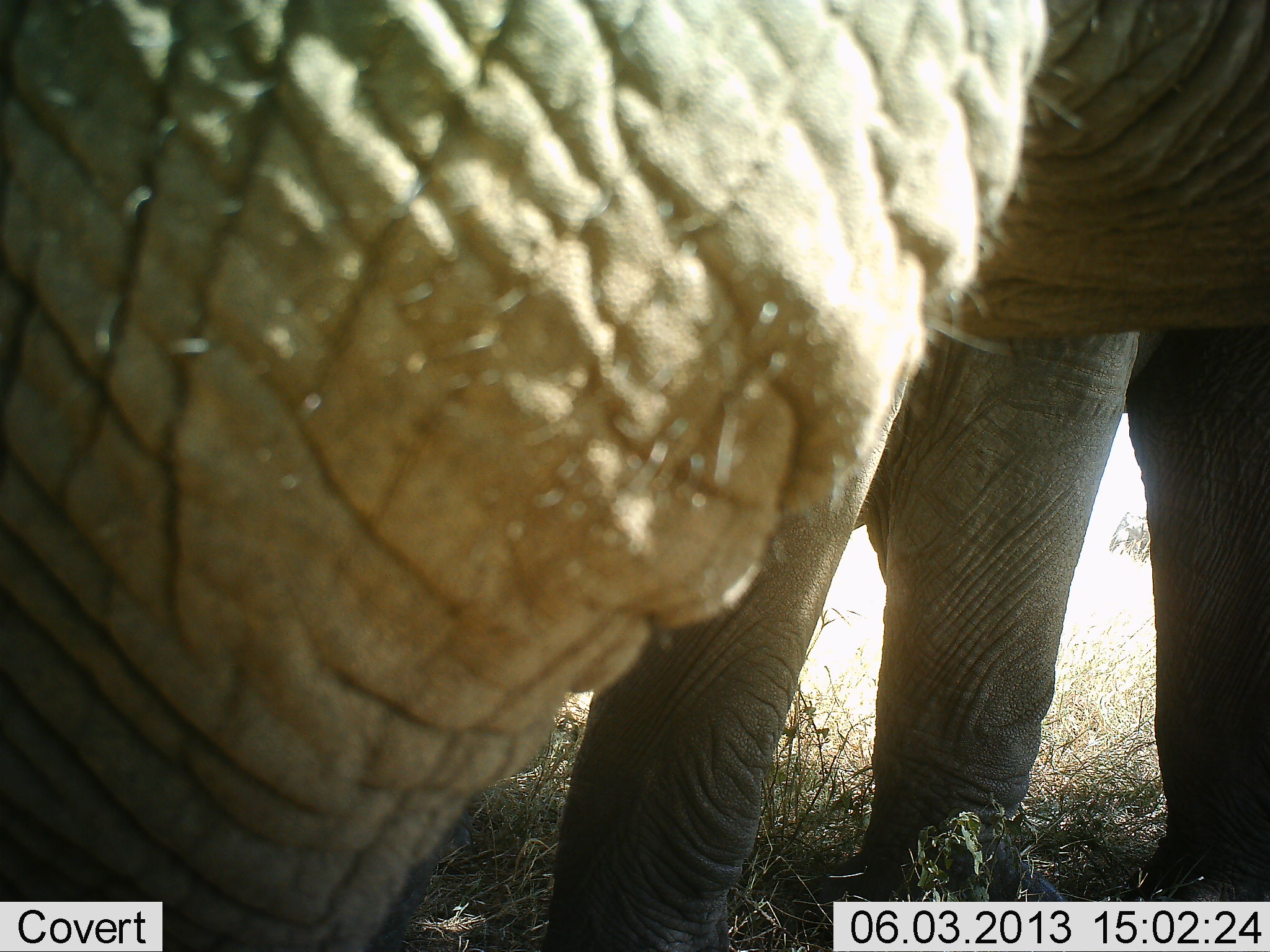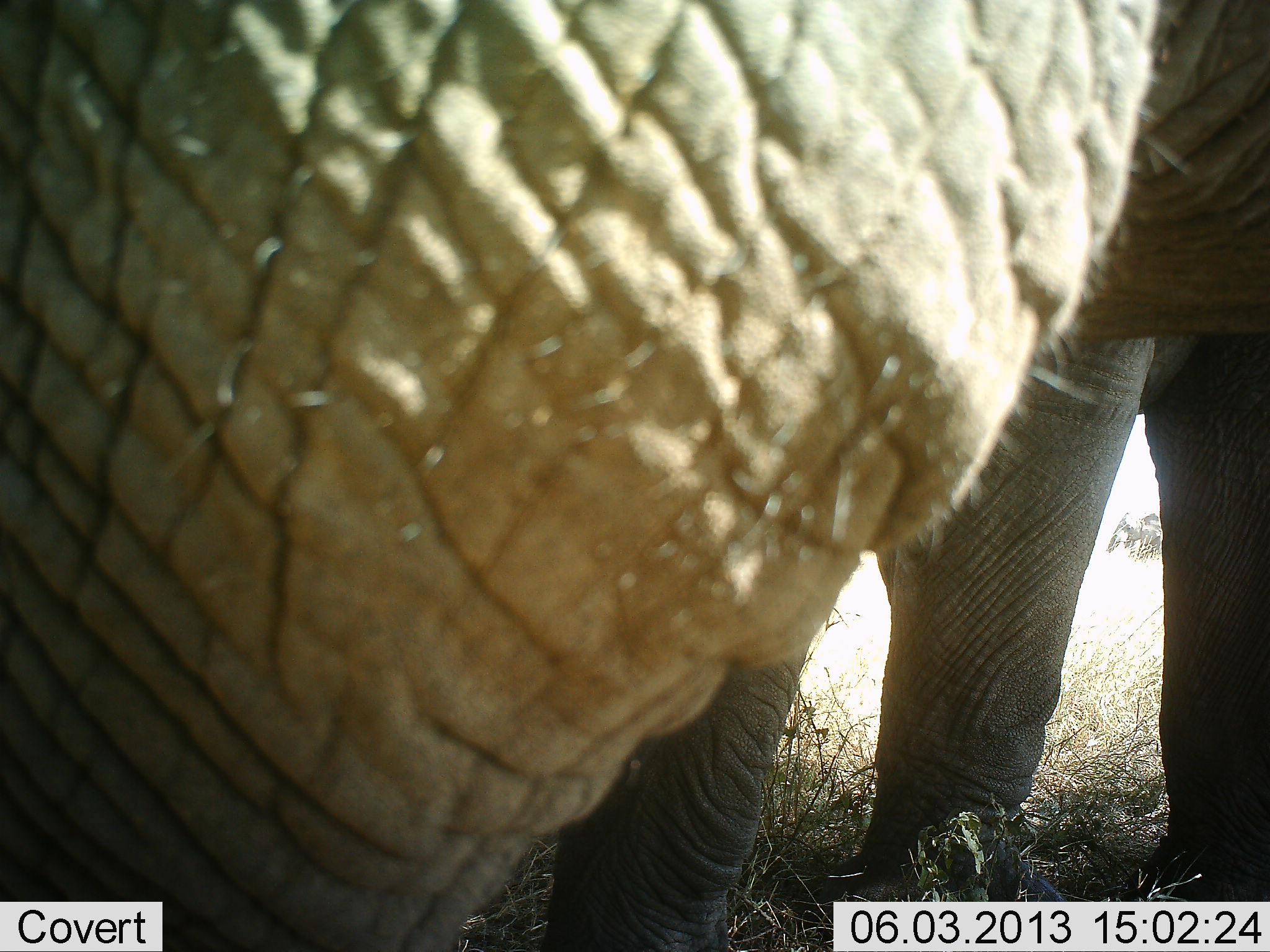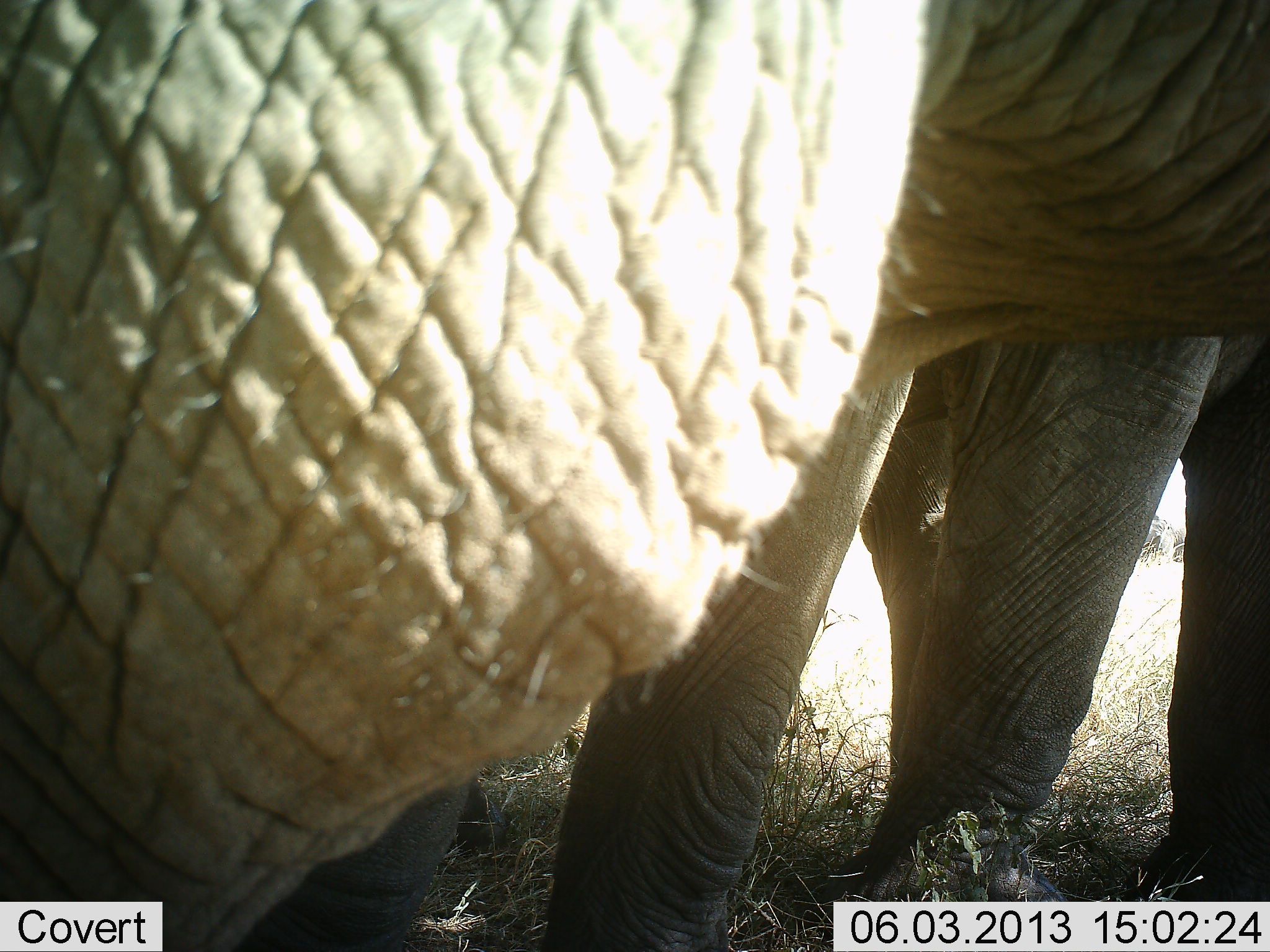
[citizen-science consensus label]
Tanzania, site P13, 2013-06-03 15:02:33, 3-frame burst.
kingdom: Animalia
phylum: Chordata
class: Mammalia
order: Proboscidea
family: Elephantidae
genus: Loxodonta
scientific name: Loxodonta africana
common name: african bush elephant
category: elephant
Elephant (african bush elephant) (Loxodonta africana), count 2. Behavior (volunteer vote fractions): standing 100%, resting 0%, moving 0%, interacting 0%. Young present (vote fraction): 10%. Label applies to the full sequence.